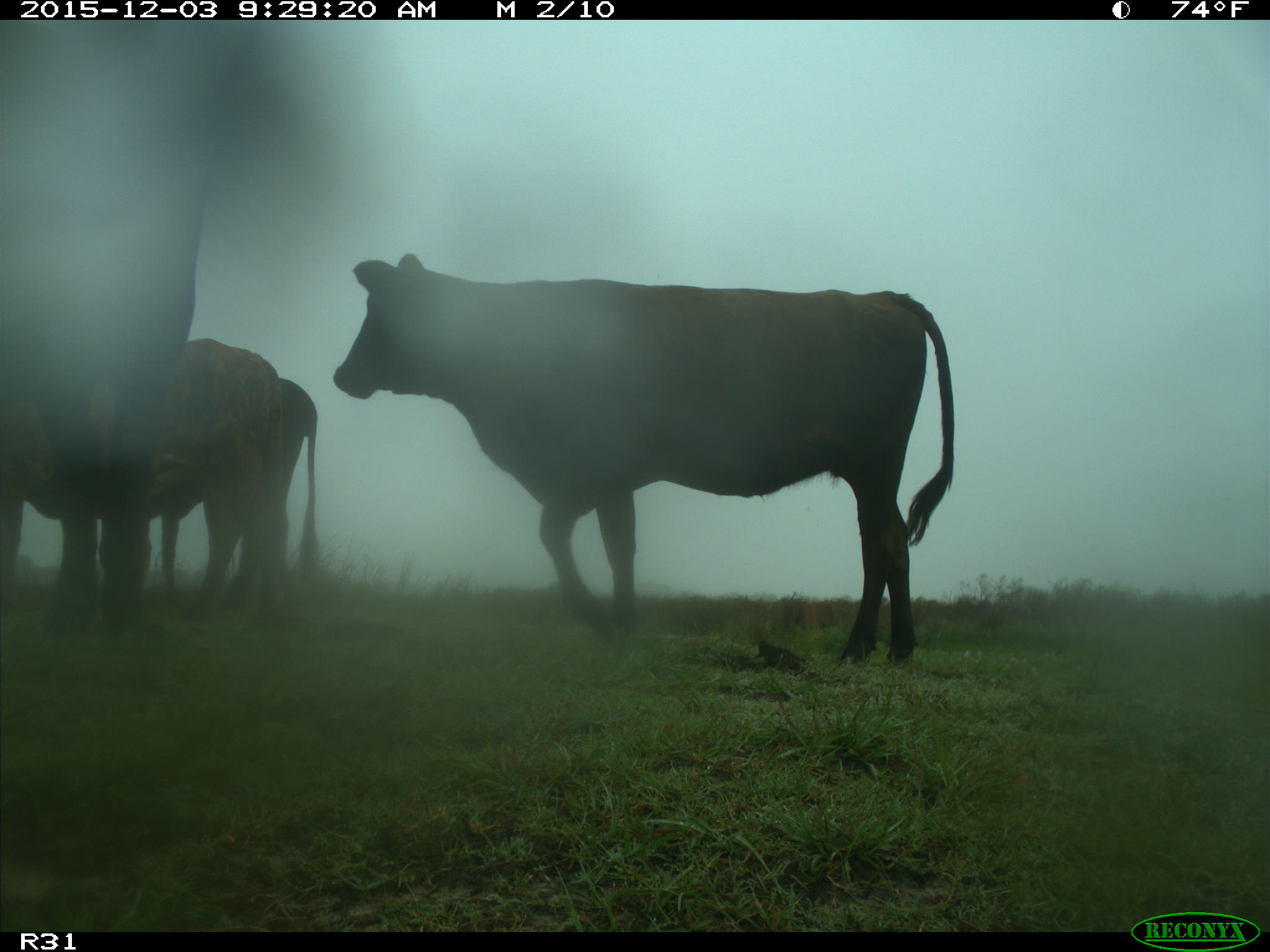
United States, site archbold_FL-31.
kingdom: Animalia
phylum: Chordata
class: Mammalia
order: Artiodactyla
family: Bovidae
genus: Bos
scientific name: Bos taurus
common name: domestic cow